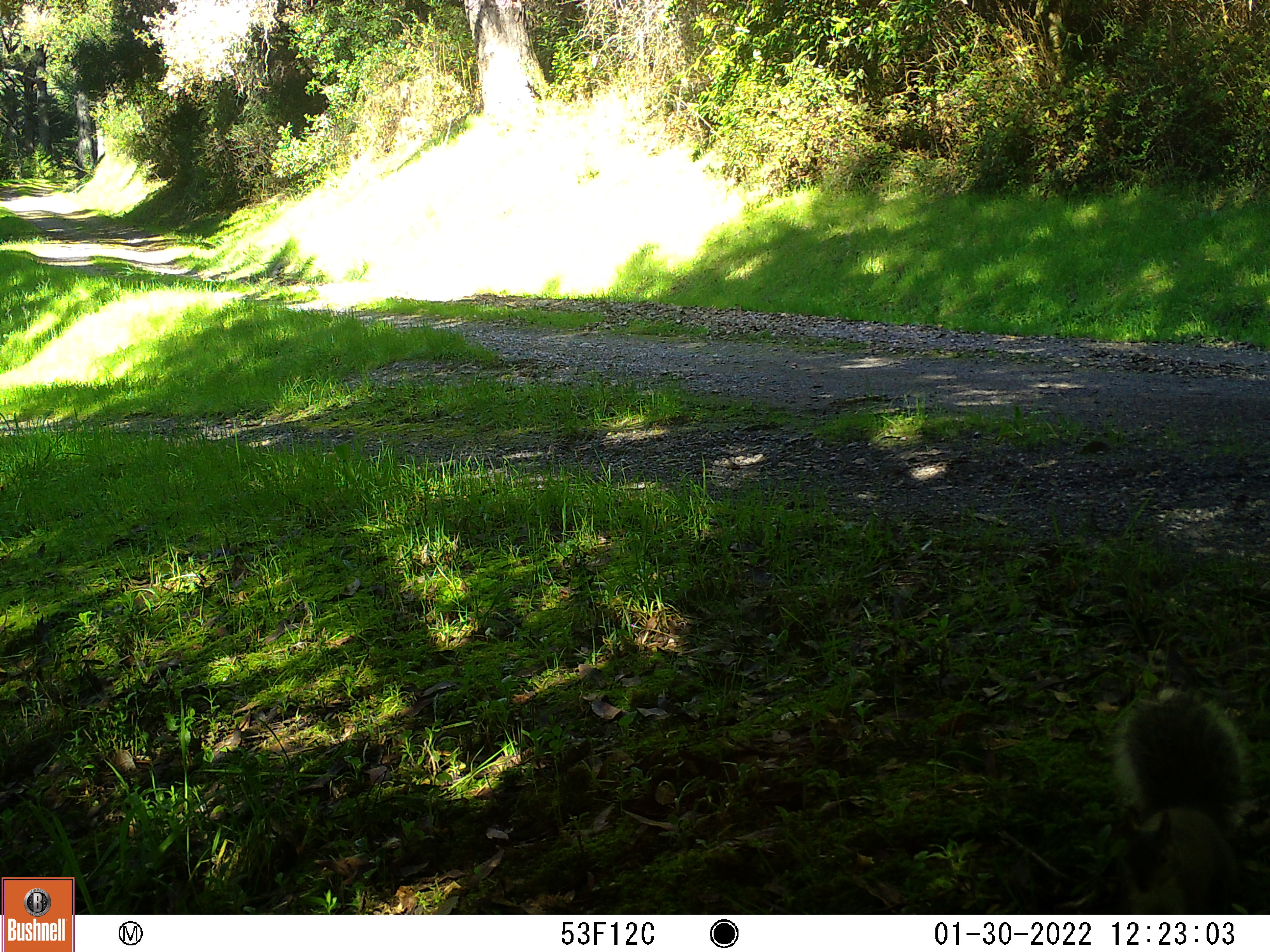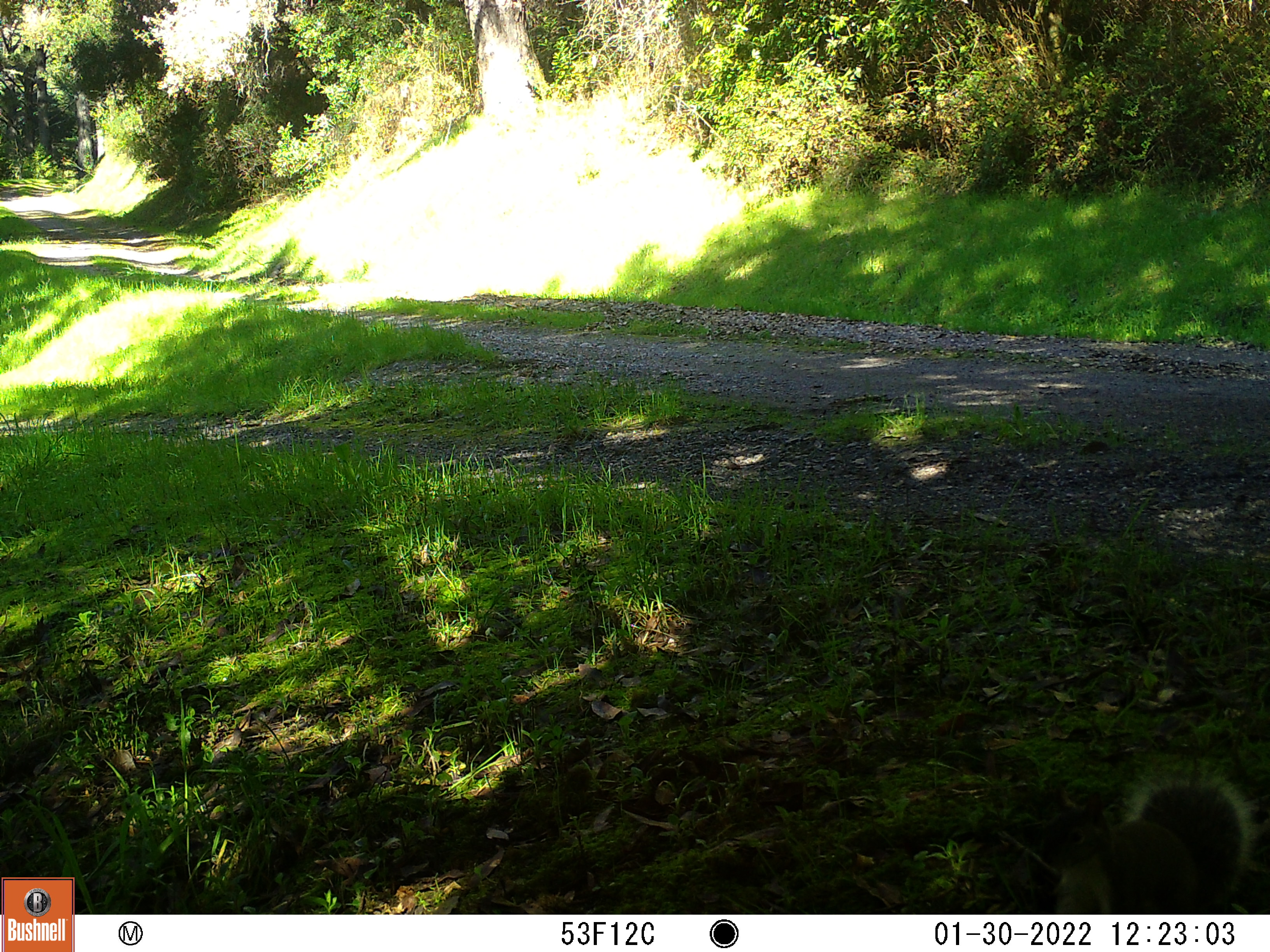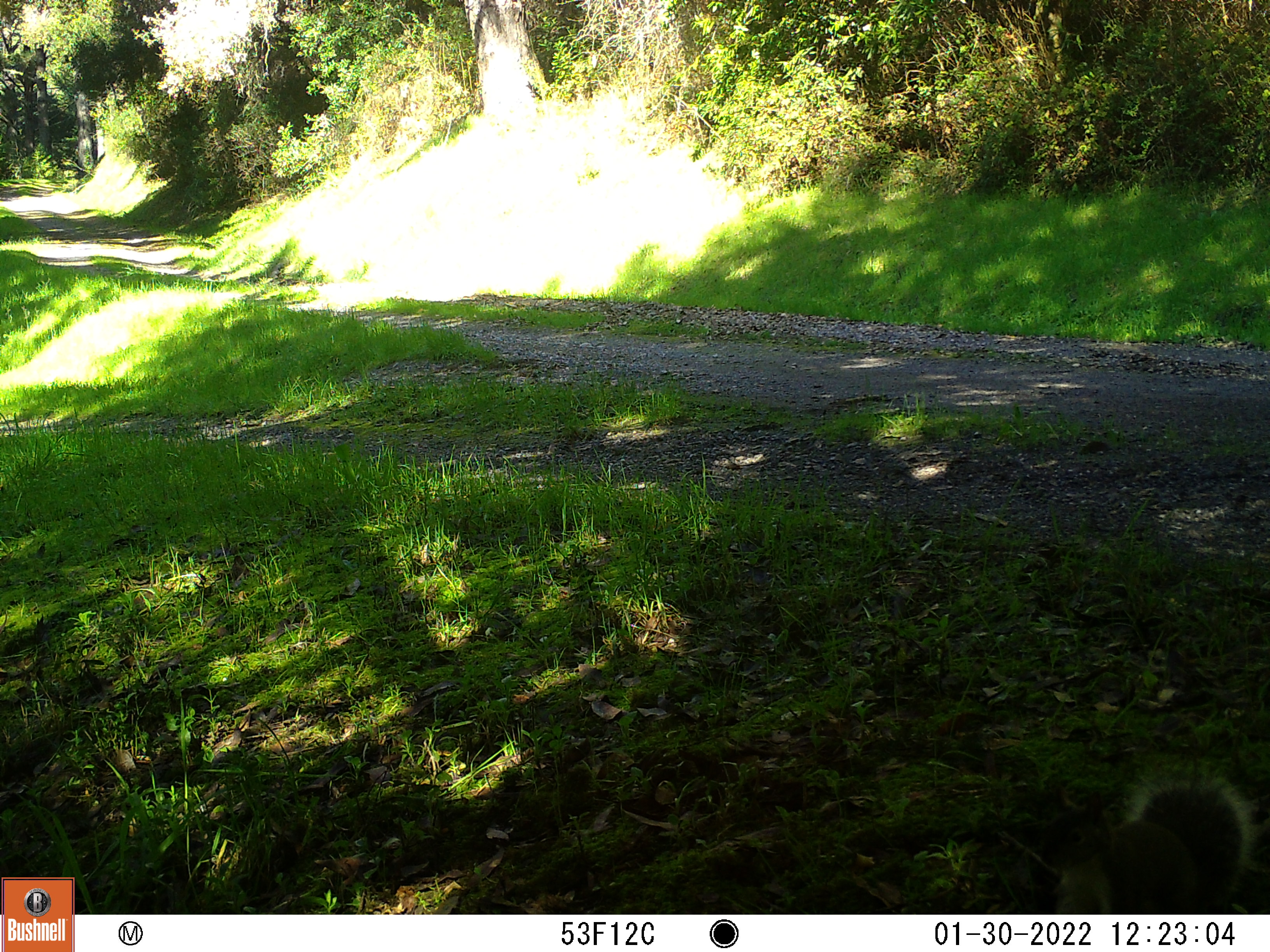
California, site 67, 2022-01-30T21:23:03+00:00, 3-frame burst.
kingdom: Animalia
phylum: Chordata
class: Mammalia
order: Rodentia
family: Sciuridae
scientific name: Sciuridae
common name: squirrel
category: unknown squirrel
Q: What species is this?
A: Unknown squirrel (squirrel) (Sciuridae).